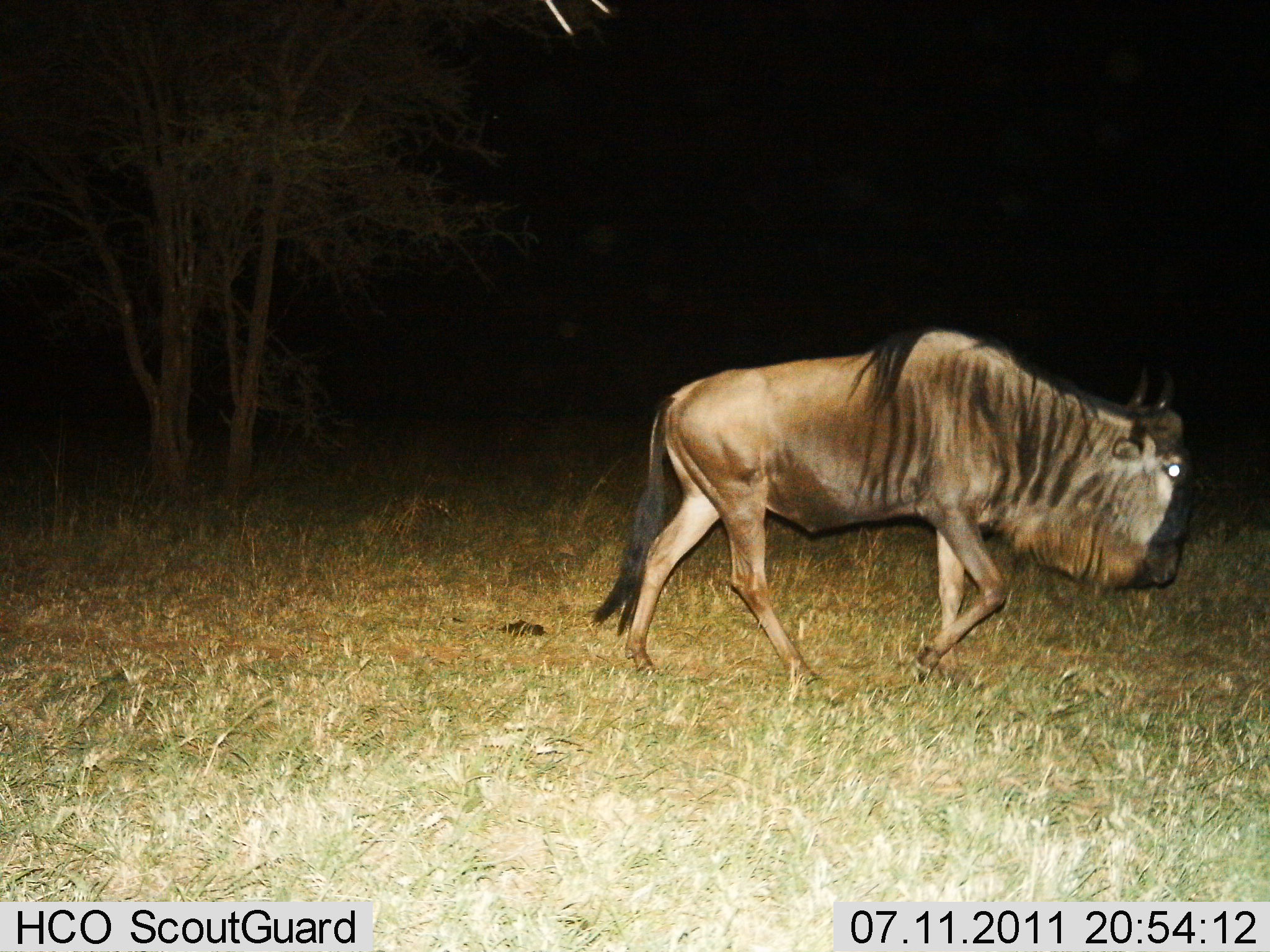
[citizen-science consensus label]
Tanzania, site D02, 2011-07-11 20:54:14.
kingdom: Animalia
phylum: Chordata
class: Mammalia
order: Artiodactyla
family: Bovidae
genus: Connochaetes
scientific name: Connochaetes taurinus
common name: blue wildebeest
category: wildebeest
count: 1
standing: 8%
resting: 0%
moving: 92%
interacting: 0%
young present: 0%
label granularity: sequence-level